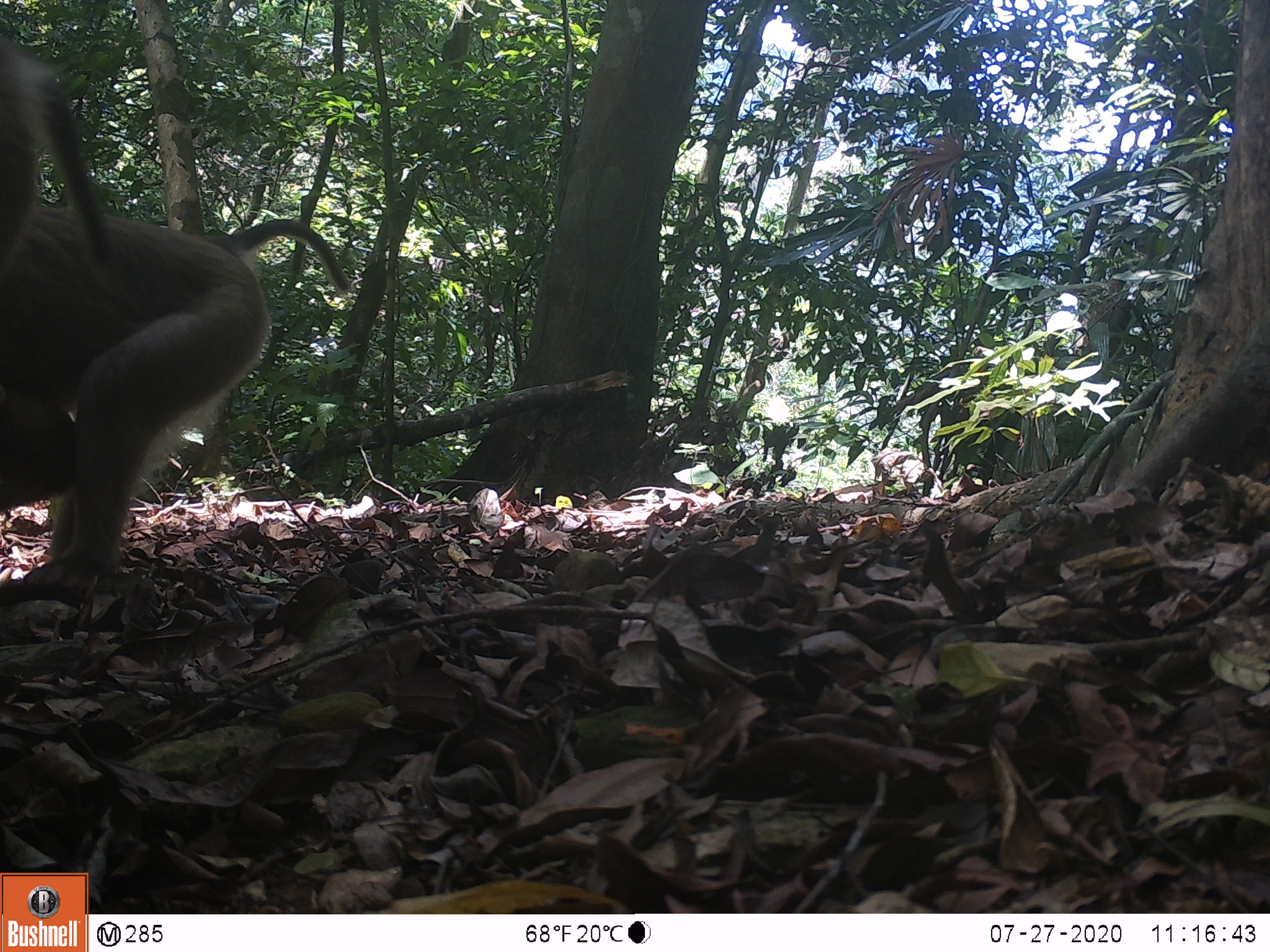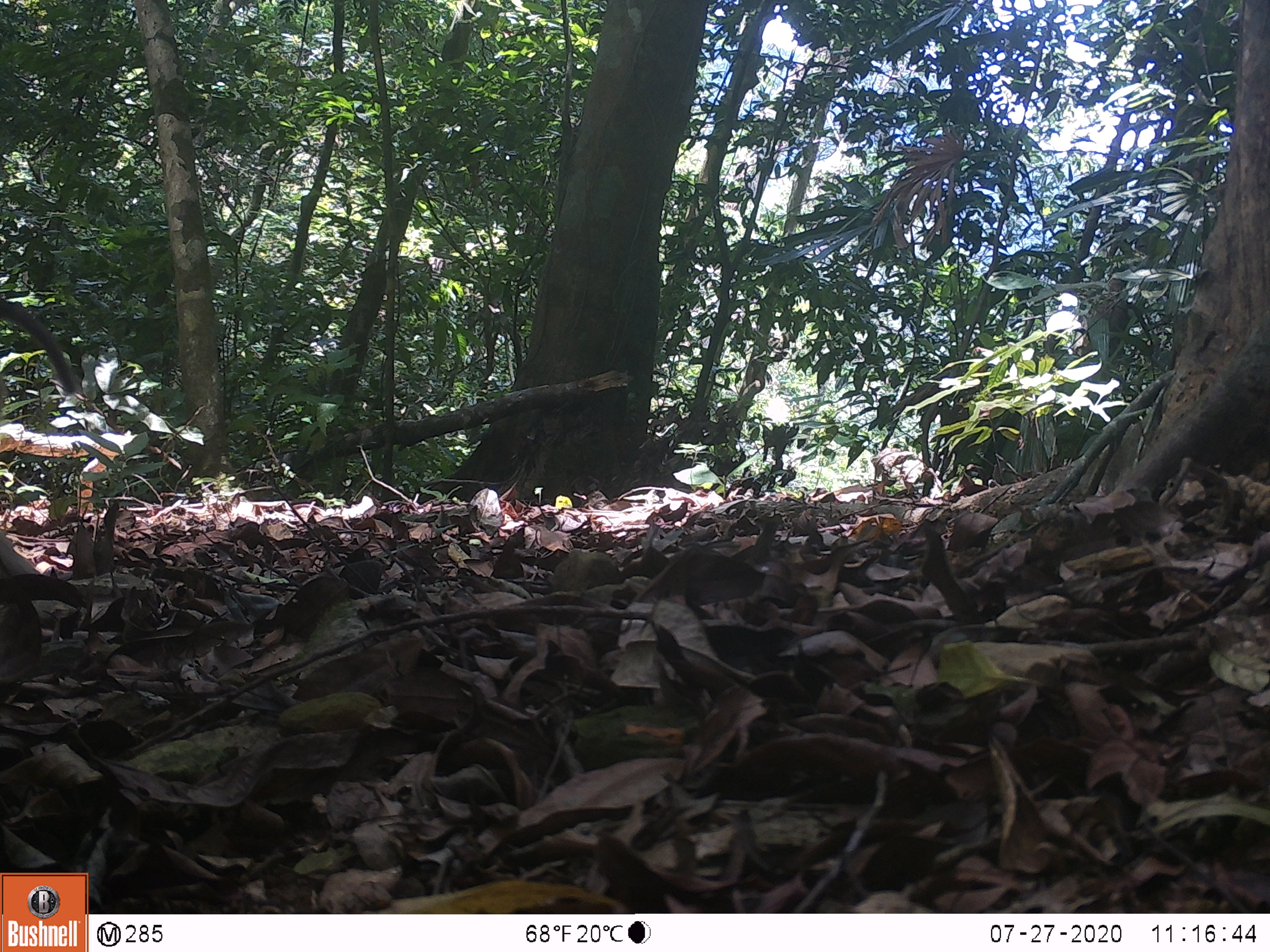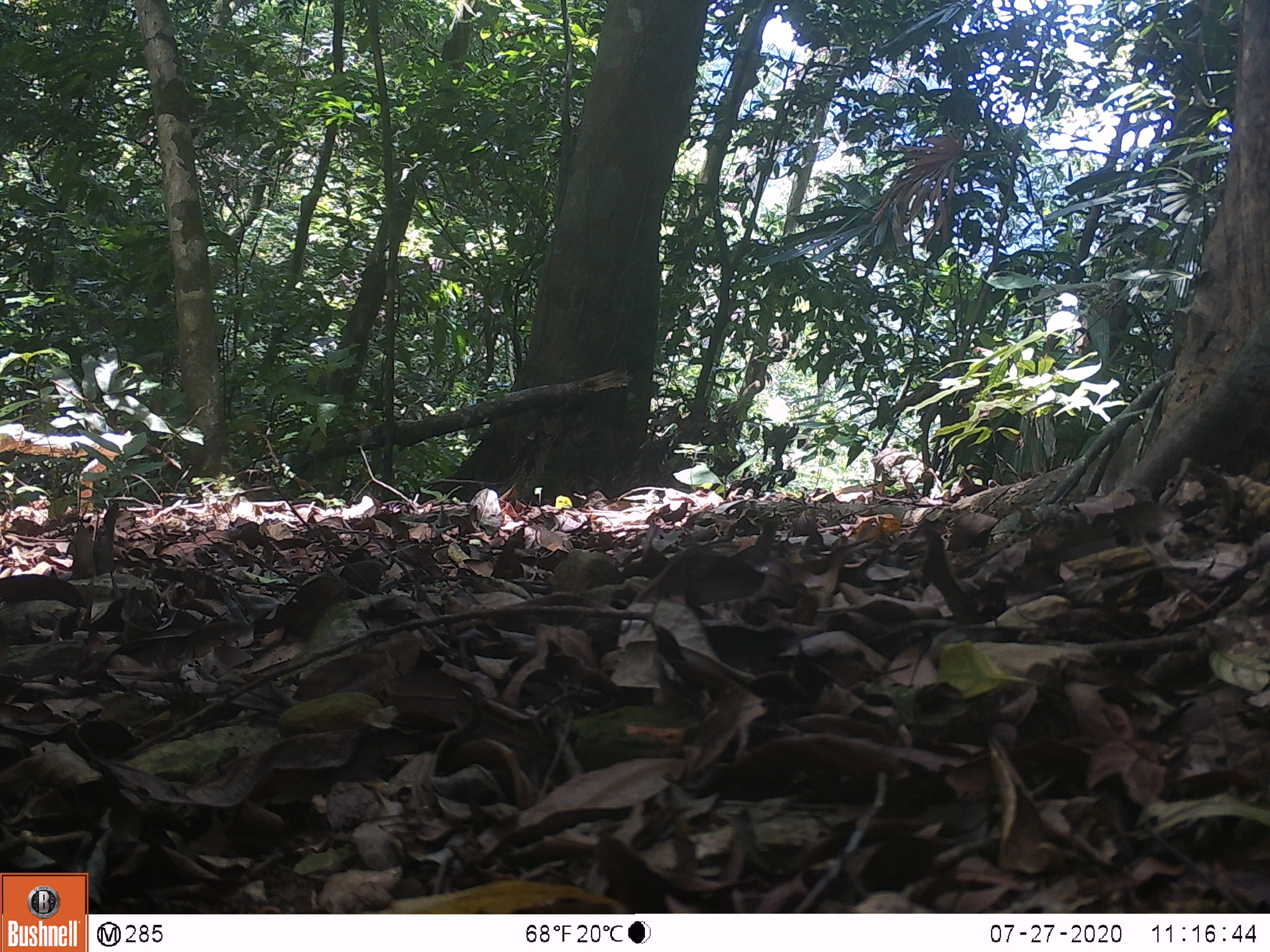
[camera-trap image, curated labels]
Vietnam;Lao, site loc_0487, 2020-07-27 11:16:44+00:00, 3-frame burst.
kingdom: Animalia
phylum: Chordata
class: Mammalia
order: Primates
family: Cercopithecidae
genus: Macaca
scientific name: Macaca nemestrina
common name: pig-tailed macaque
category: pig tailed macaque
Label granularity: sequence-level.